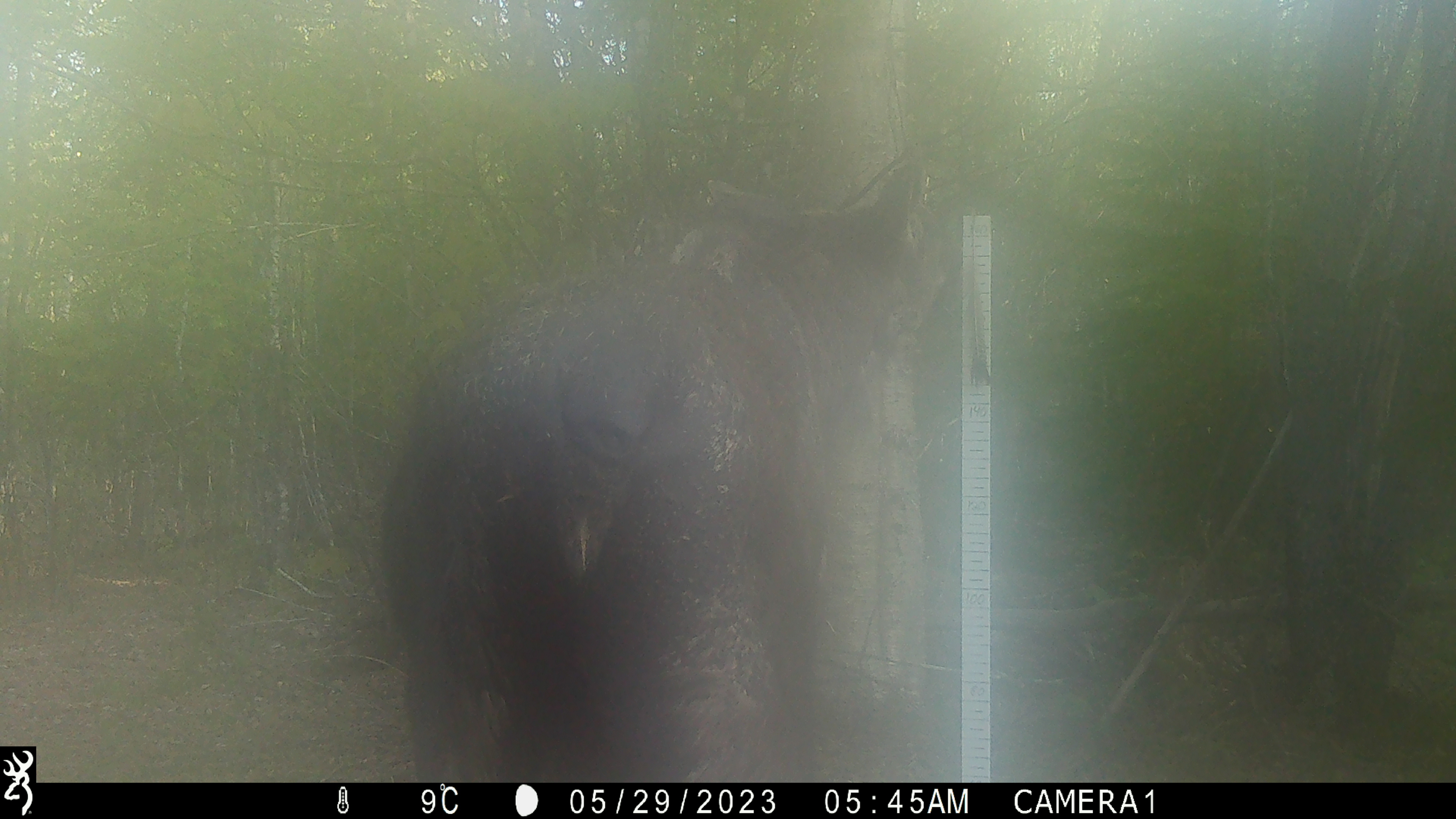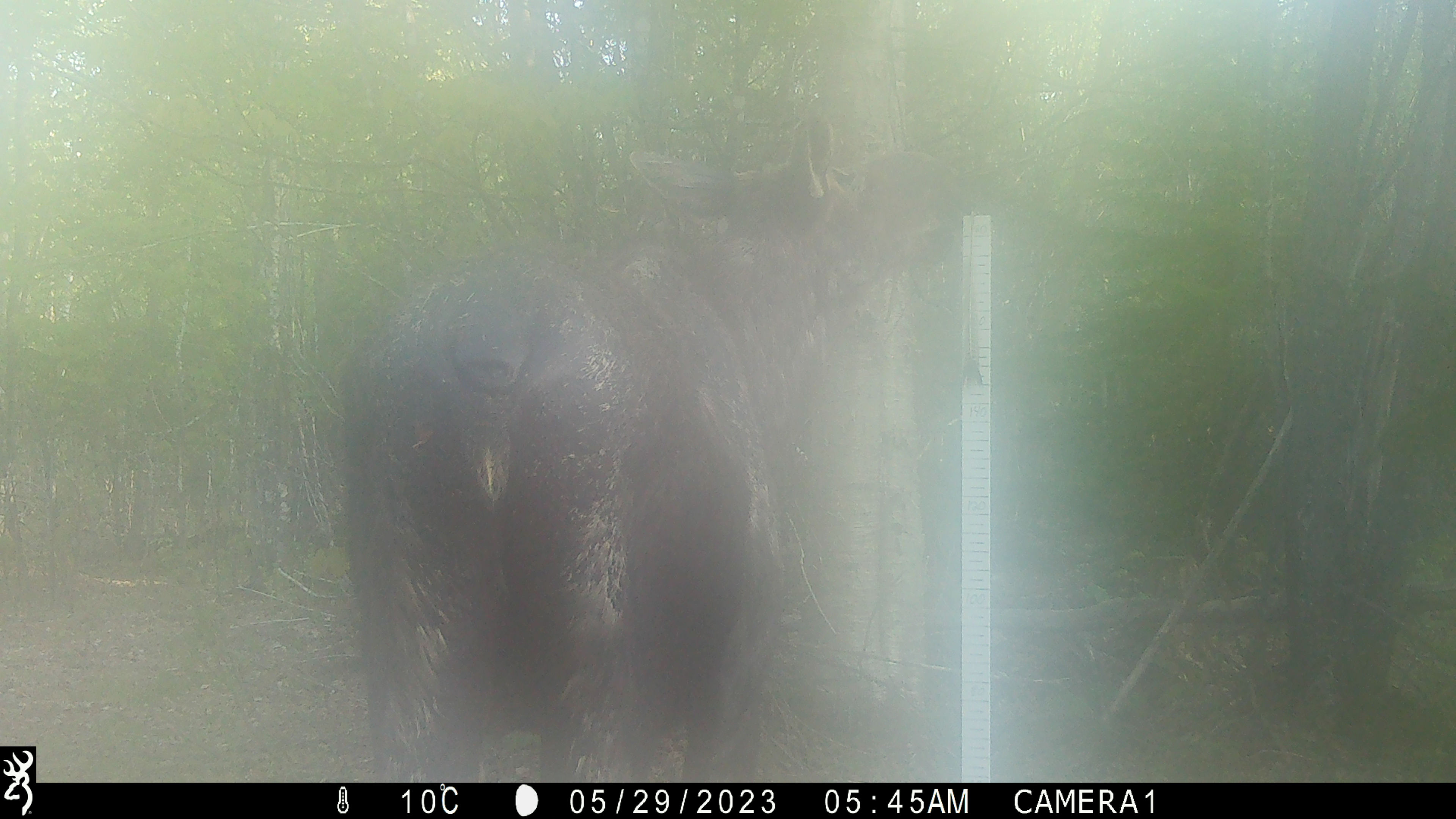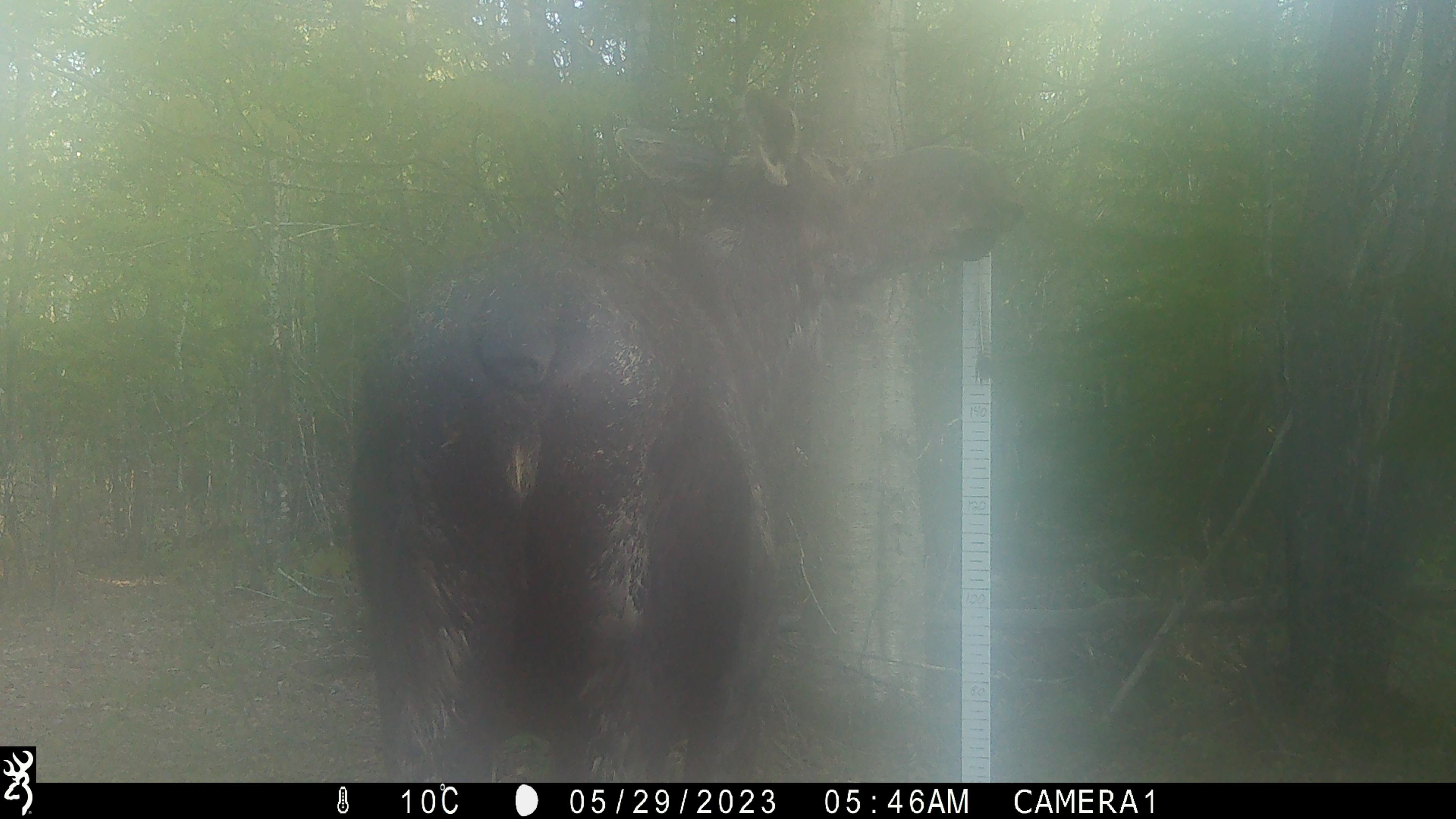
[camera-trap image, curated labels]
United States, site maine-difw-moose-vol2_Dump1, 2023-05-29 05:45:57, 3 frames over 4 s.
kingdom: Animalia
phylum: Chordata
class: Mammalia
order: Artiodactyla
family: Cervidae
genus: Alces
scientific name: Alces alces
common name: moose